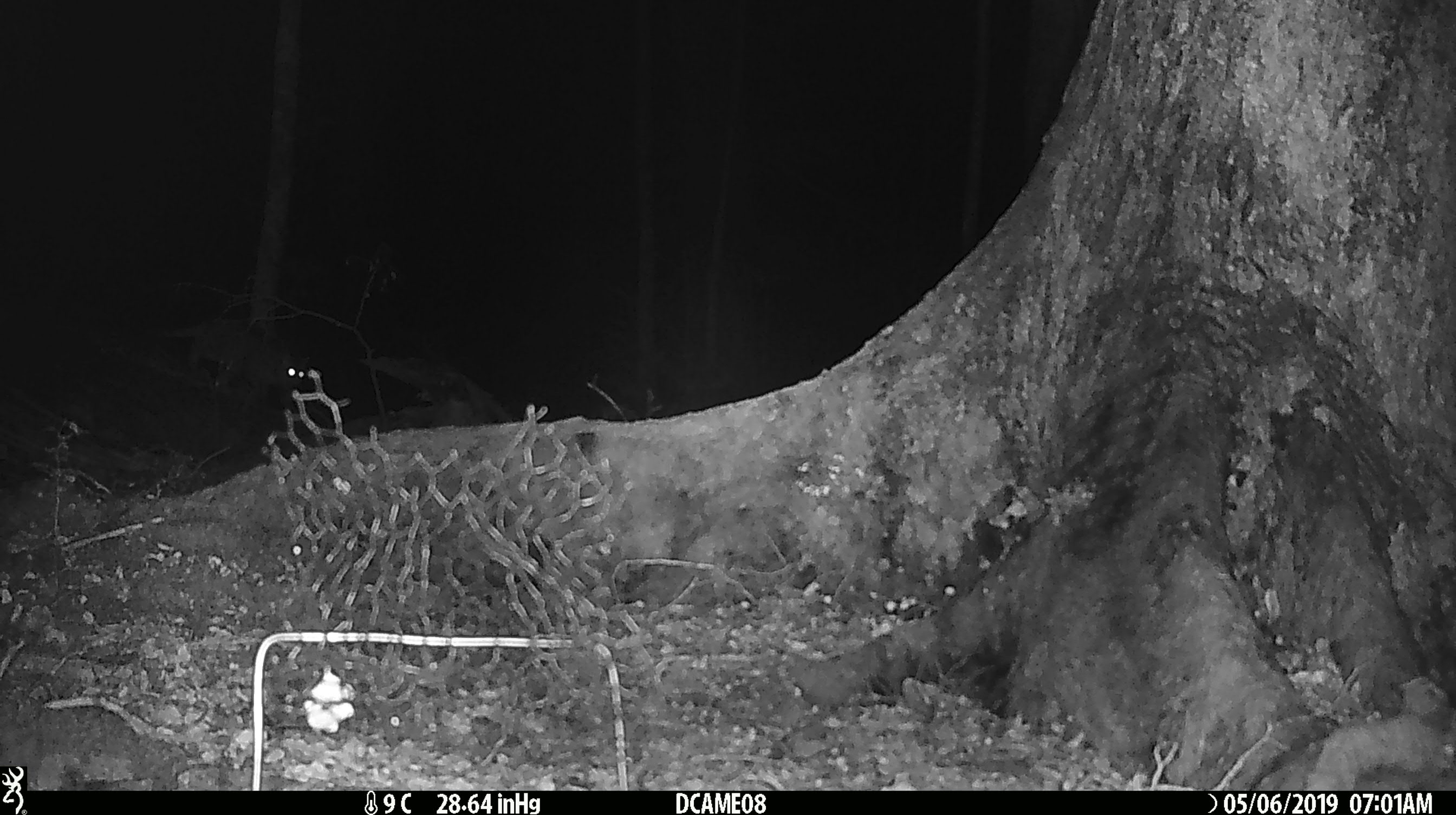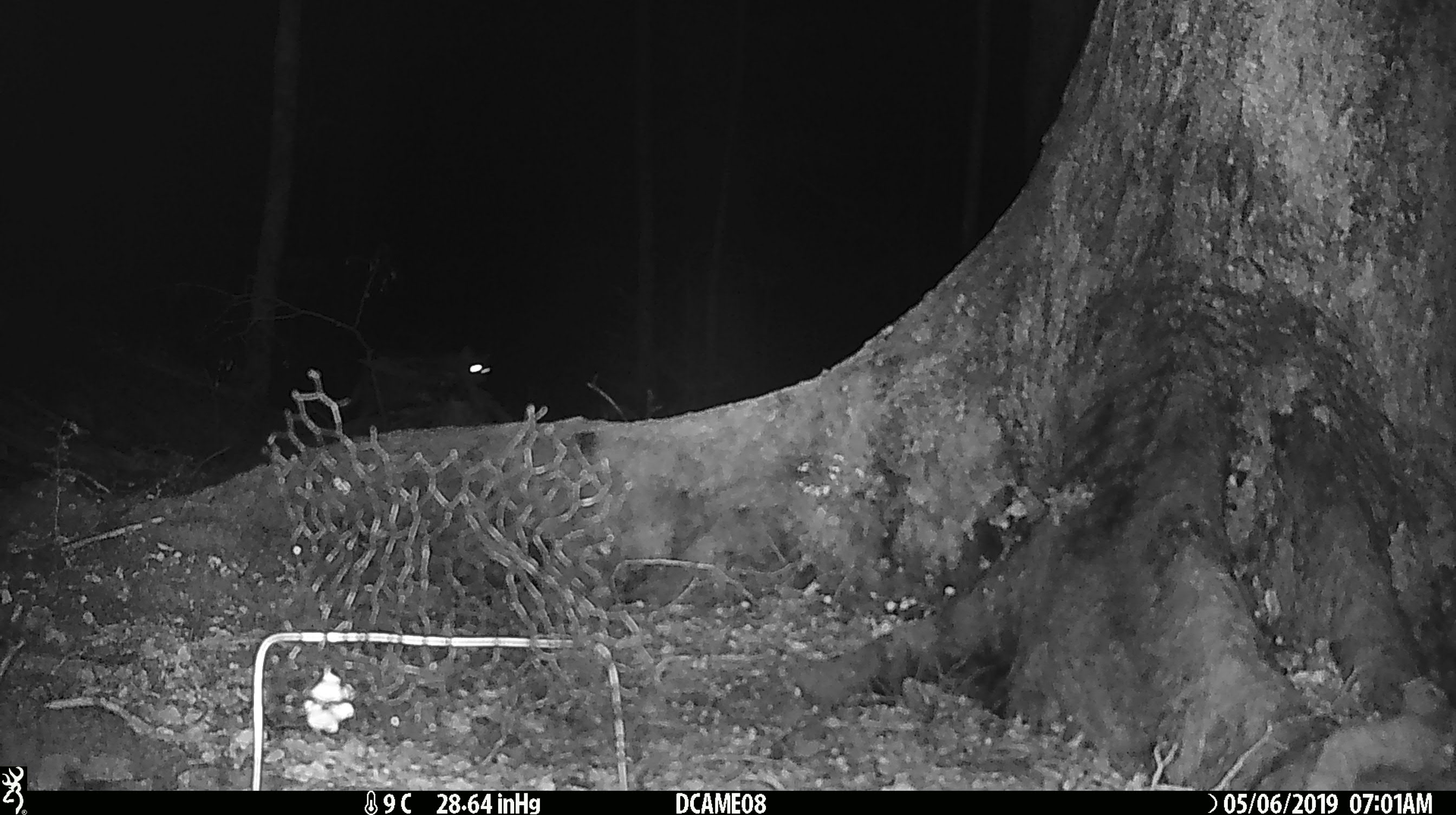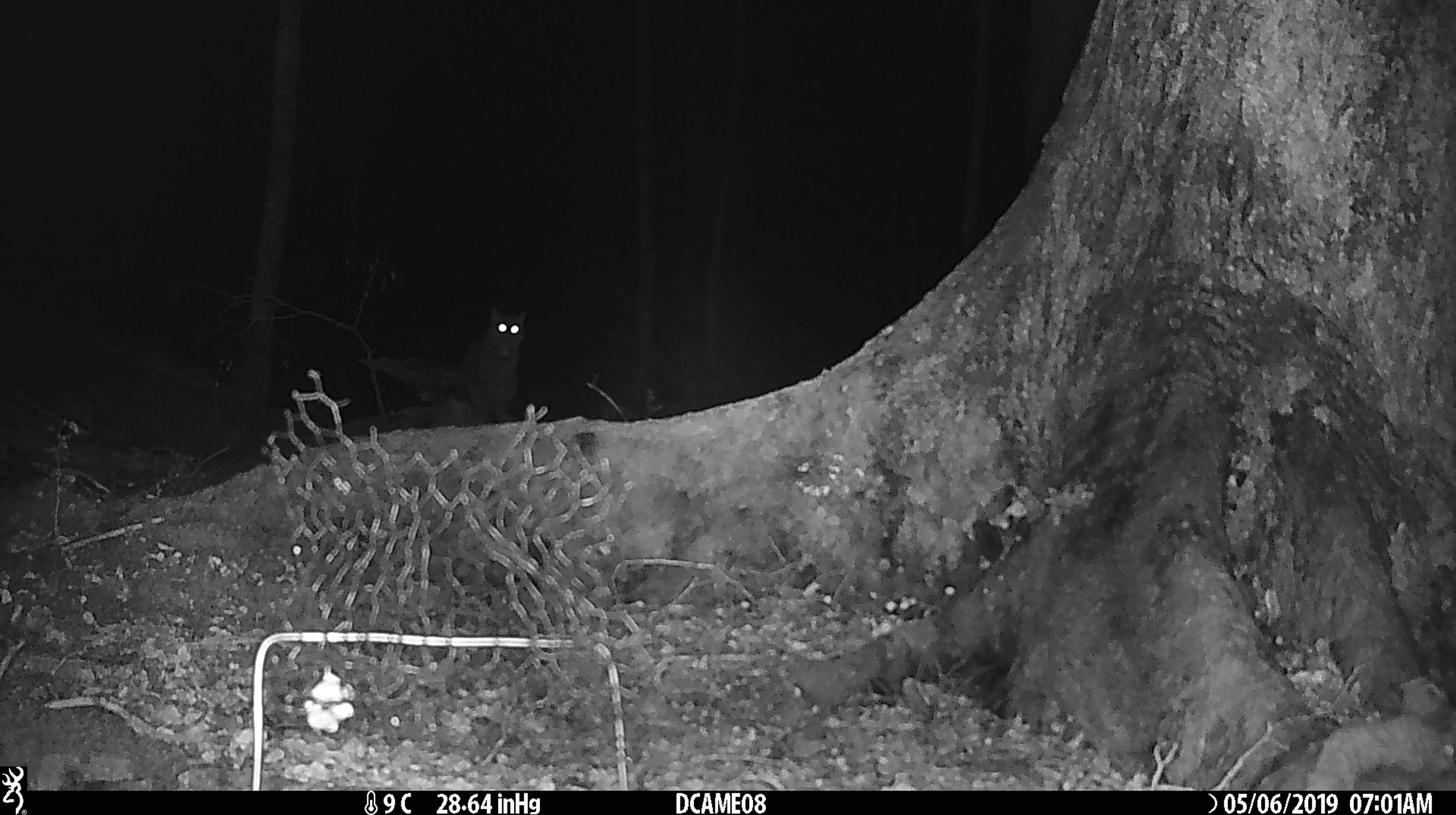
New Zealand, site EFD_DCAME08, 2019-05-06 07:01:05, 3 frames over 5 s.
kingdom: Animalia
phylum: Chordata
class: Mammalia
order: Diprotodontia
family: Phalangeridae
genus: Trichosurus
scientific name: Trichosurus vulpecula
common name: common brushtail possum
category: possum